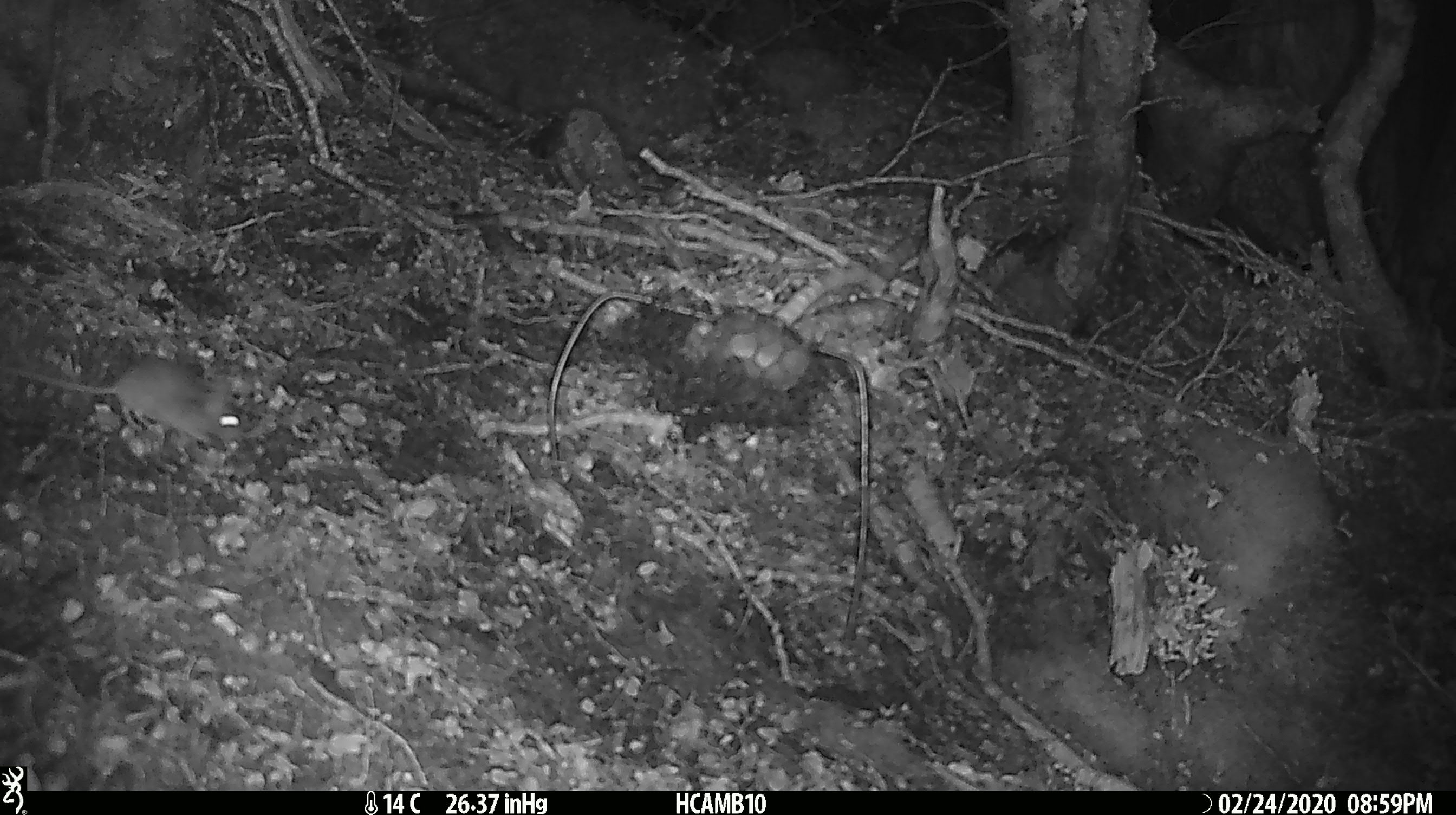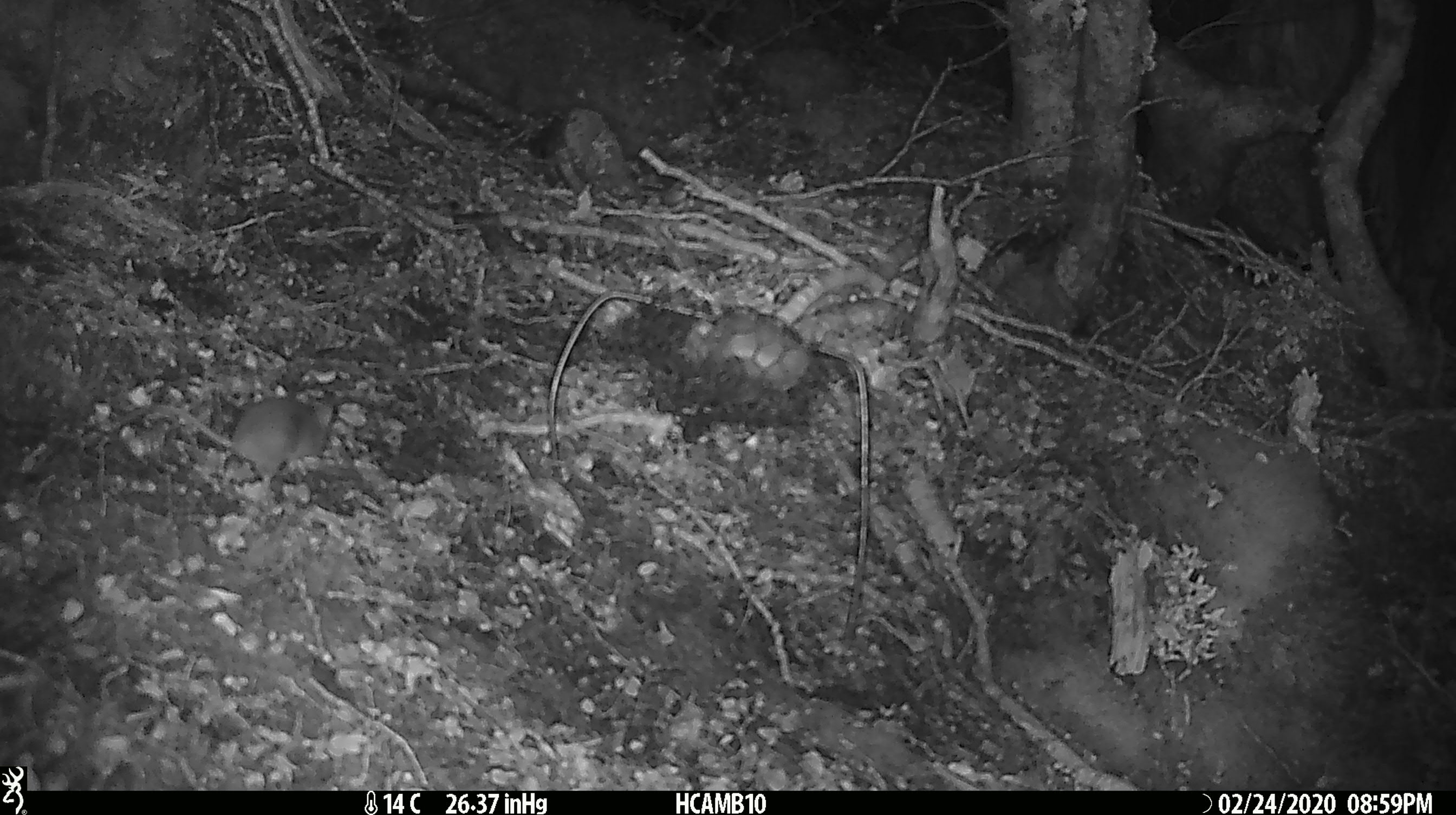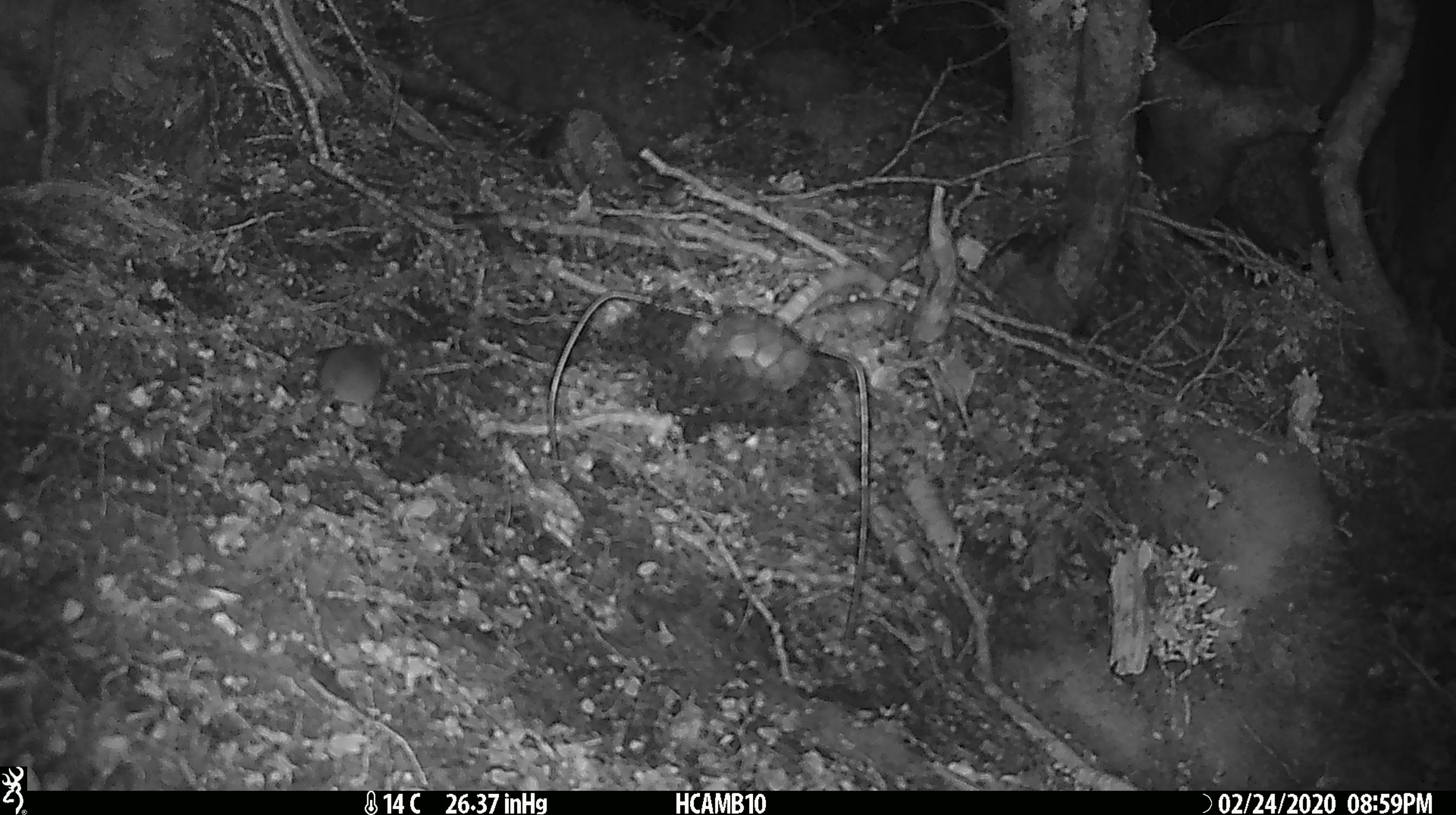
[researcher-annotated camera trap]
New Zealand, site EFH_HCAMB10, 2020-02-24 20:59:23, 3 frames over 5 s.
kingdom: Animalia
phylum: Chordata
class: Mammalia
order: Rodentia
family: Muridae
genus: Mus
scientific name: Mus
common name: mouse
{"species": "mouse (Mus)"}